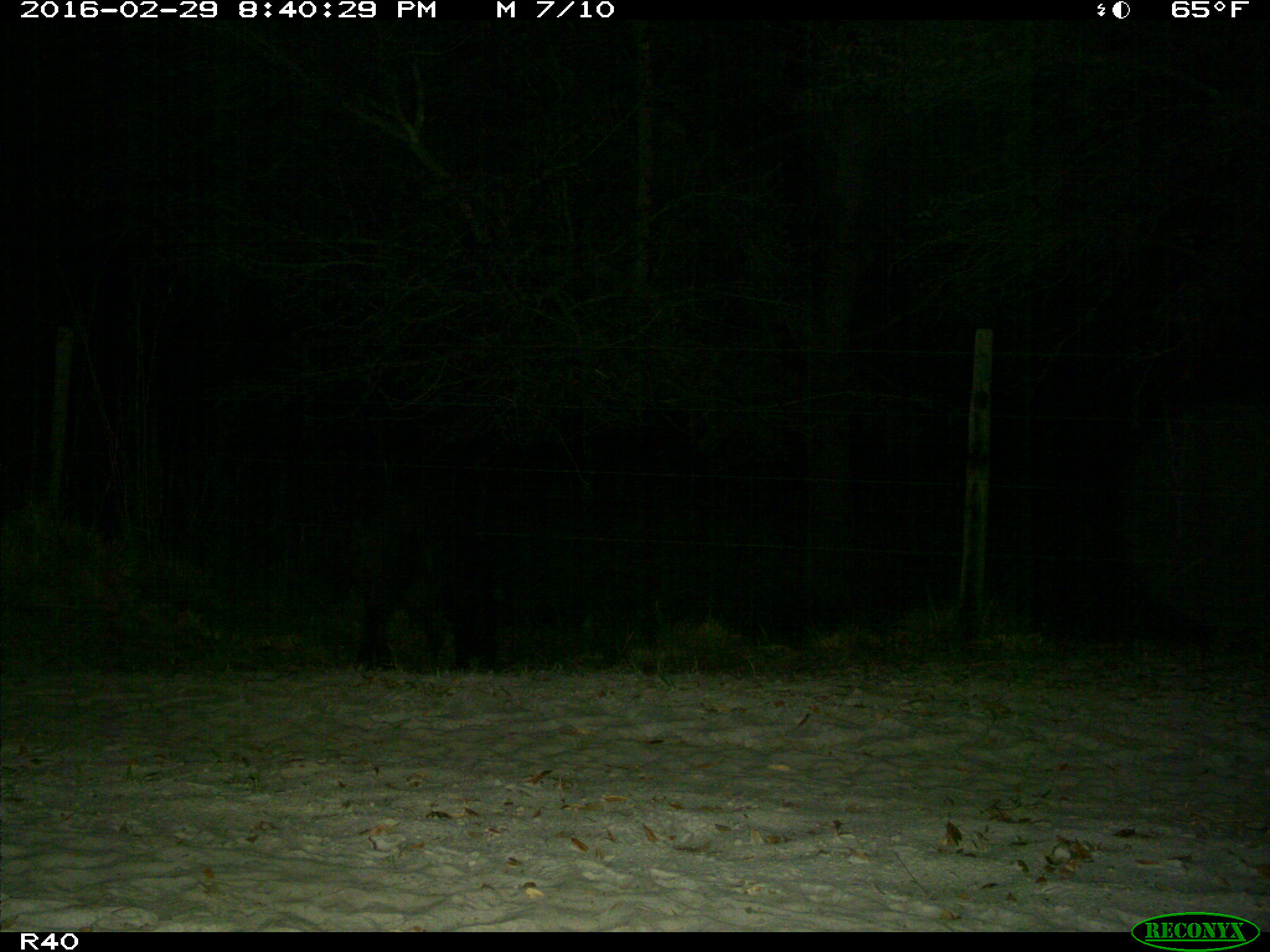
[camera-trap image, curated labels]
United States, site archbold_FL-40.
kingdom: Animalia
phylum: Chordata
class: Mammalia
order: Artiodactyla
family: Suidae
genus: Sus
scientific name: Sus scrofa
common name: wild boar